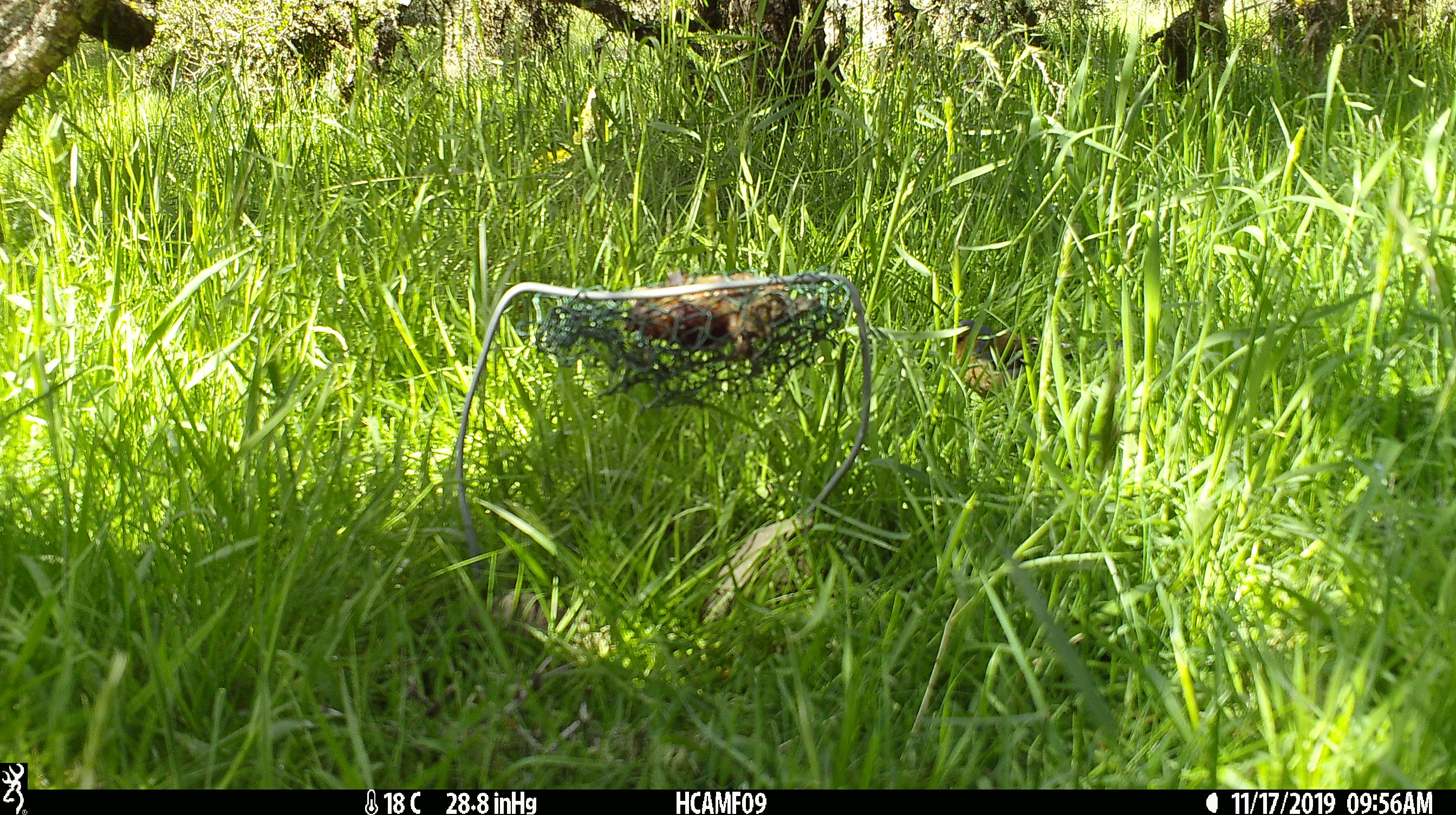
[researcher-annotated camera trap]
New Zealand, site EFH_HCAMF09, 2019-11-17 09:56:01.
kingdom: Animalia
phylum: Chordata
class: Mammalia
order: Rodentia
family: Muridae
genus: Mus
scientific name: Mus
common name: mouse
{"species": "mouse (Mus)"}